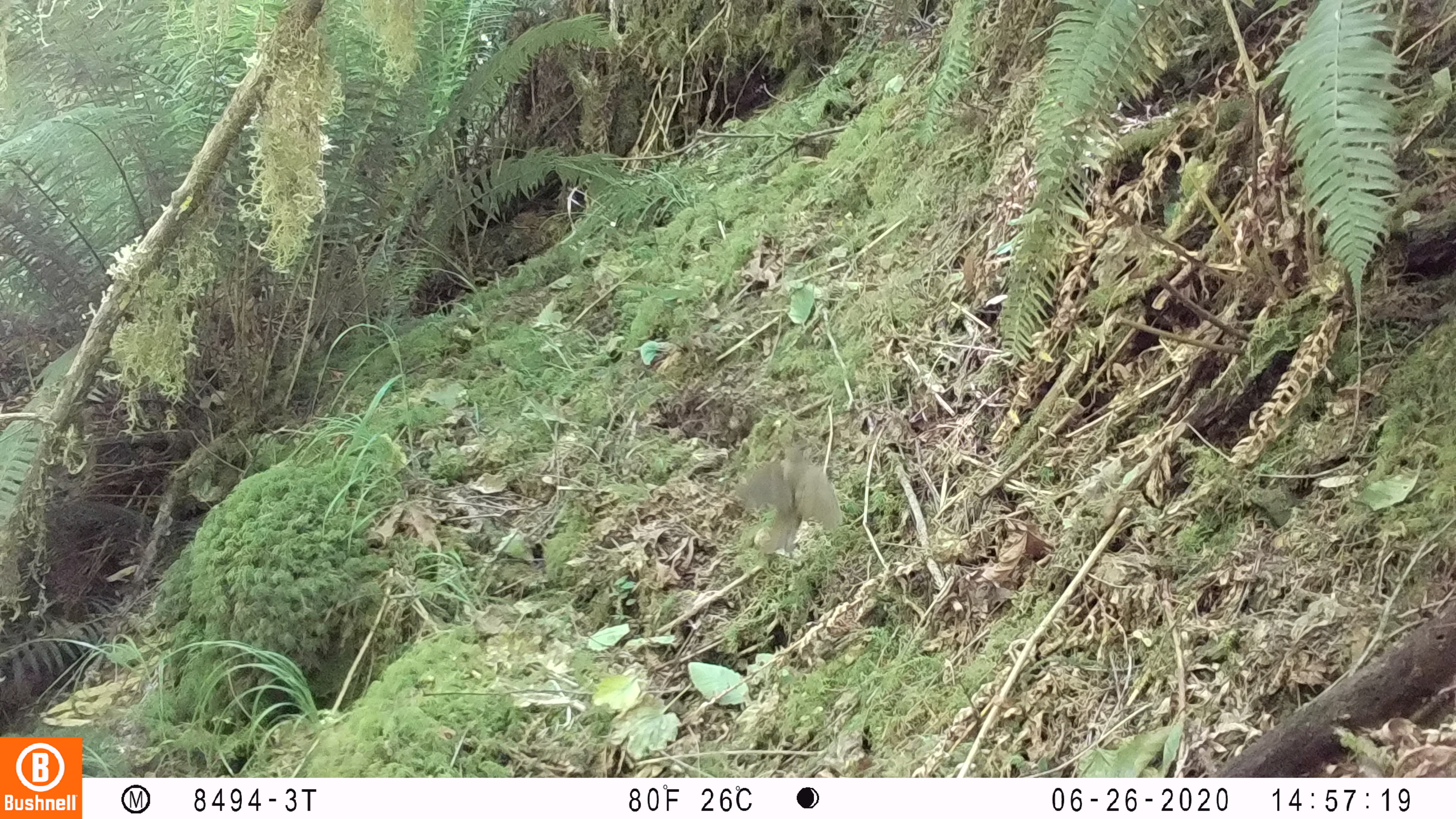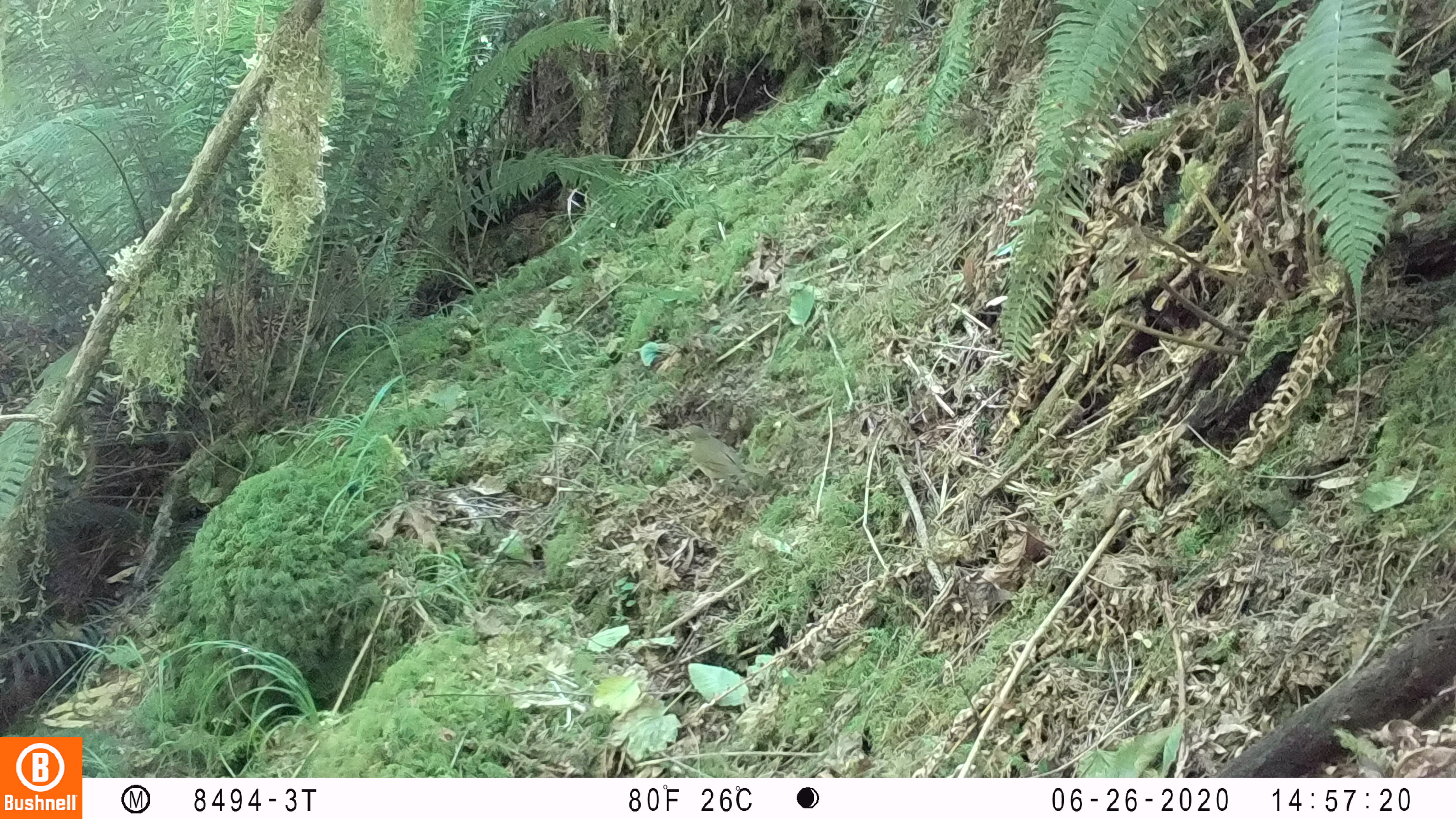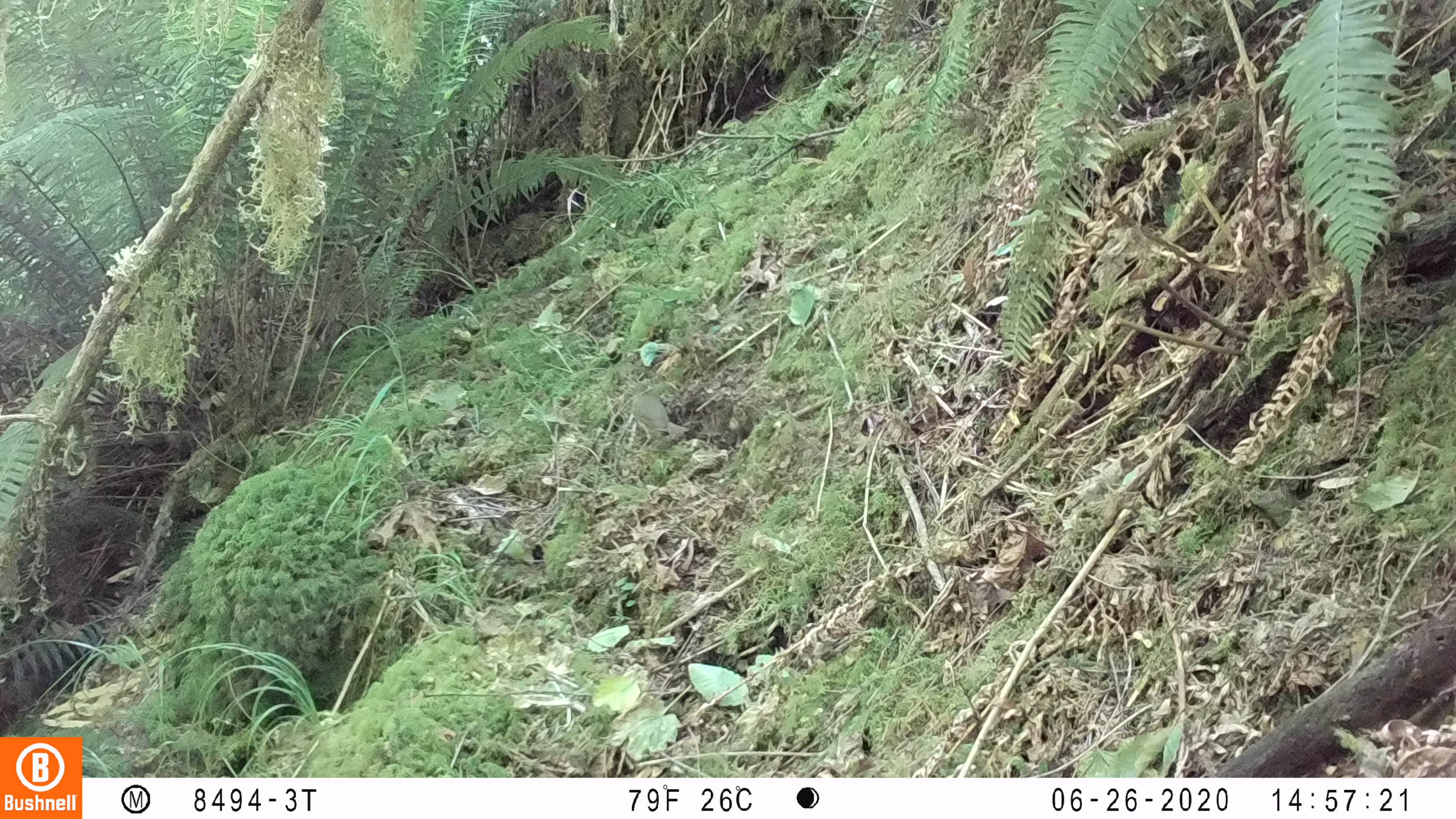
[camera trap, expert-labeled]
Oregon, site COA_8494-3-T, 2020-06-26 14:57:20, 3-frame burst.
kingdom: Animalia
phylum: Chordata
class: Aves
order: Passeriformes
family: Turdidae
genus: Catharus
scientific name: Catharus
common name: brown thrushes and nightingale-thrushes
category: catharus species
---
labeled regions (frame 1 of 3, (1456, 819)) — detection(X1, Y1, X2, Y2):
catharus species: detection(742, 447, 850, 550)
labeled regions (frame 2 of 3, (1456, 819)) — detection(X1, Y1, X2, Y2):
catharus species: detection(678, 421, 775, 495)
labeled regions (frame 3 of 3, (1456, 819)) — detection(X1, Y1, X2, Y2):
catharus species: detection(629, 391, 691, 445)